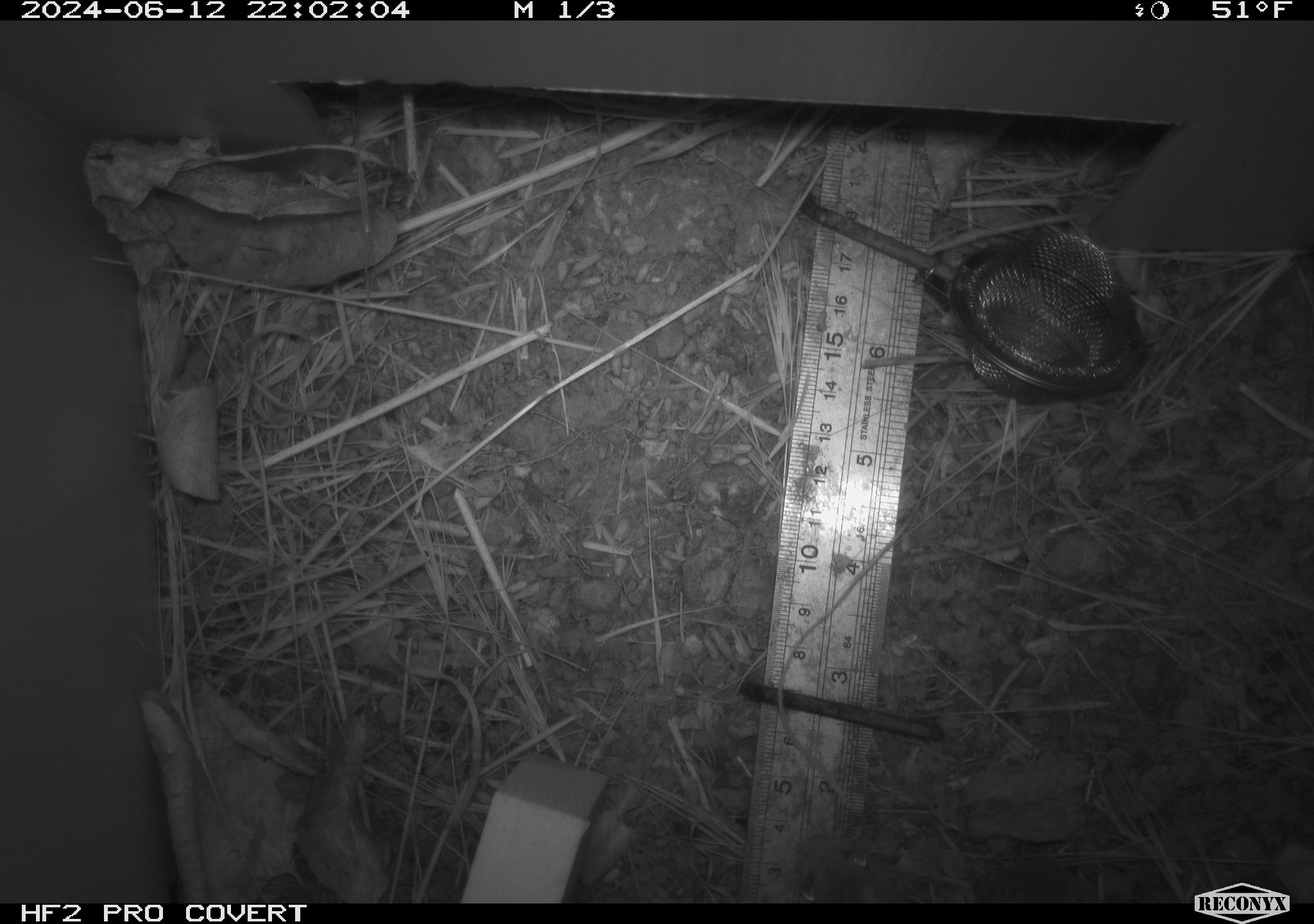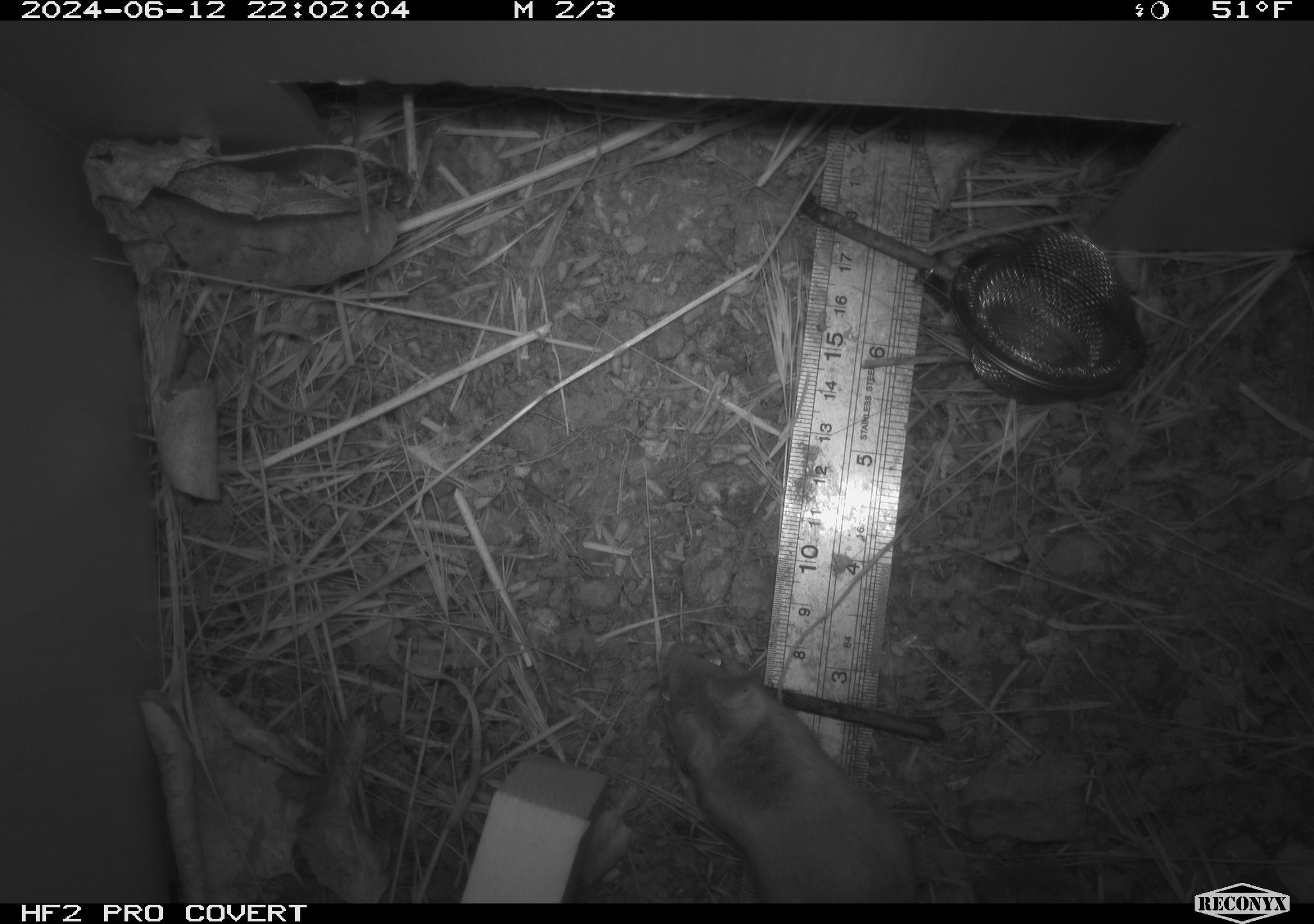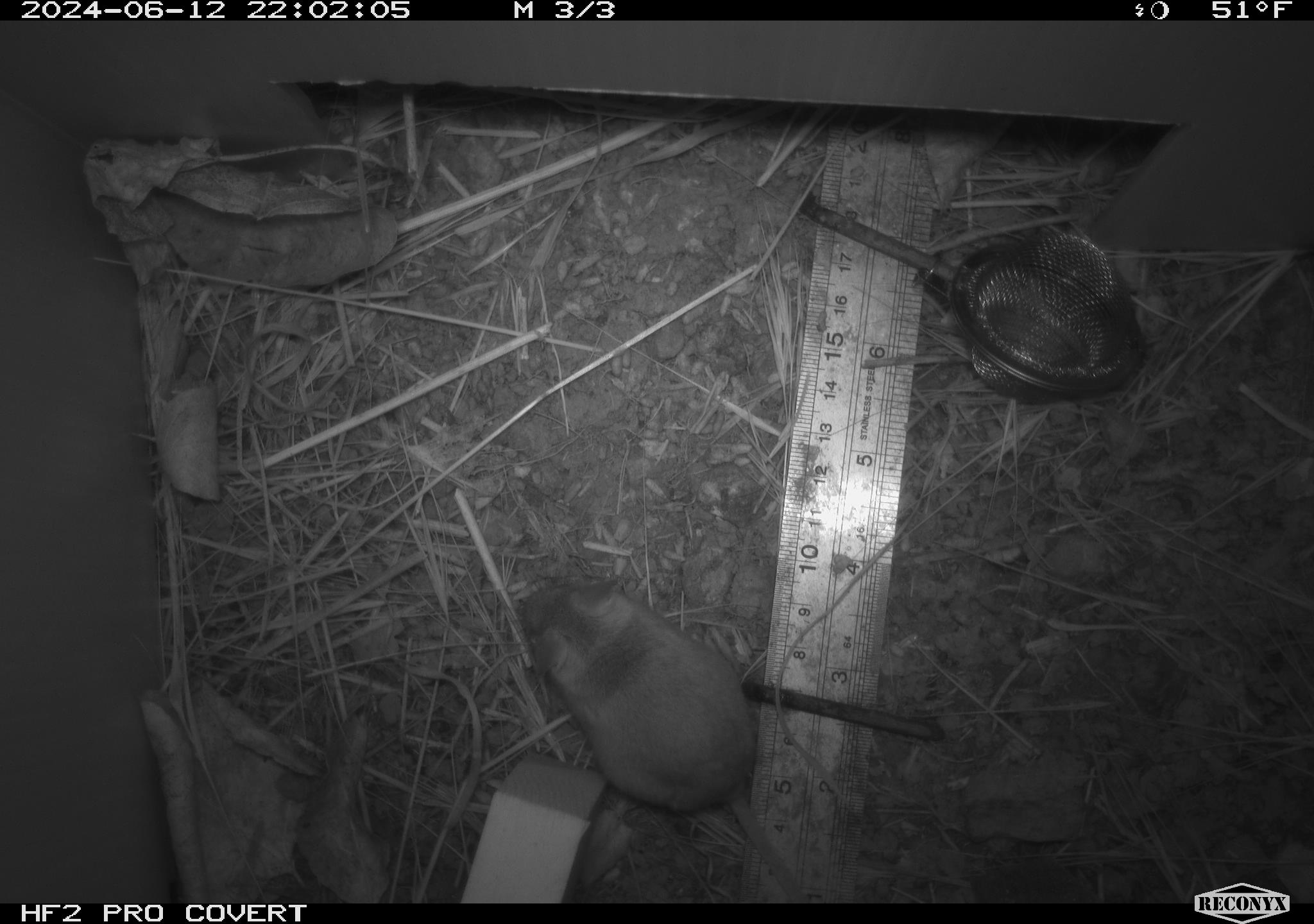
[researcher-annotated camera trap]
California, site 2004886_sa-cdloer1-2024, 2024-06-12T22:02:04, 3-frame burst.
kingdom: Animalia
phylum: Chordata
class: Mammalia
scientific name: Mammalia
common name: small mammal